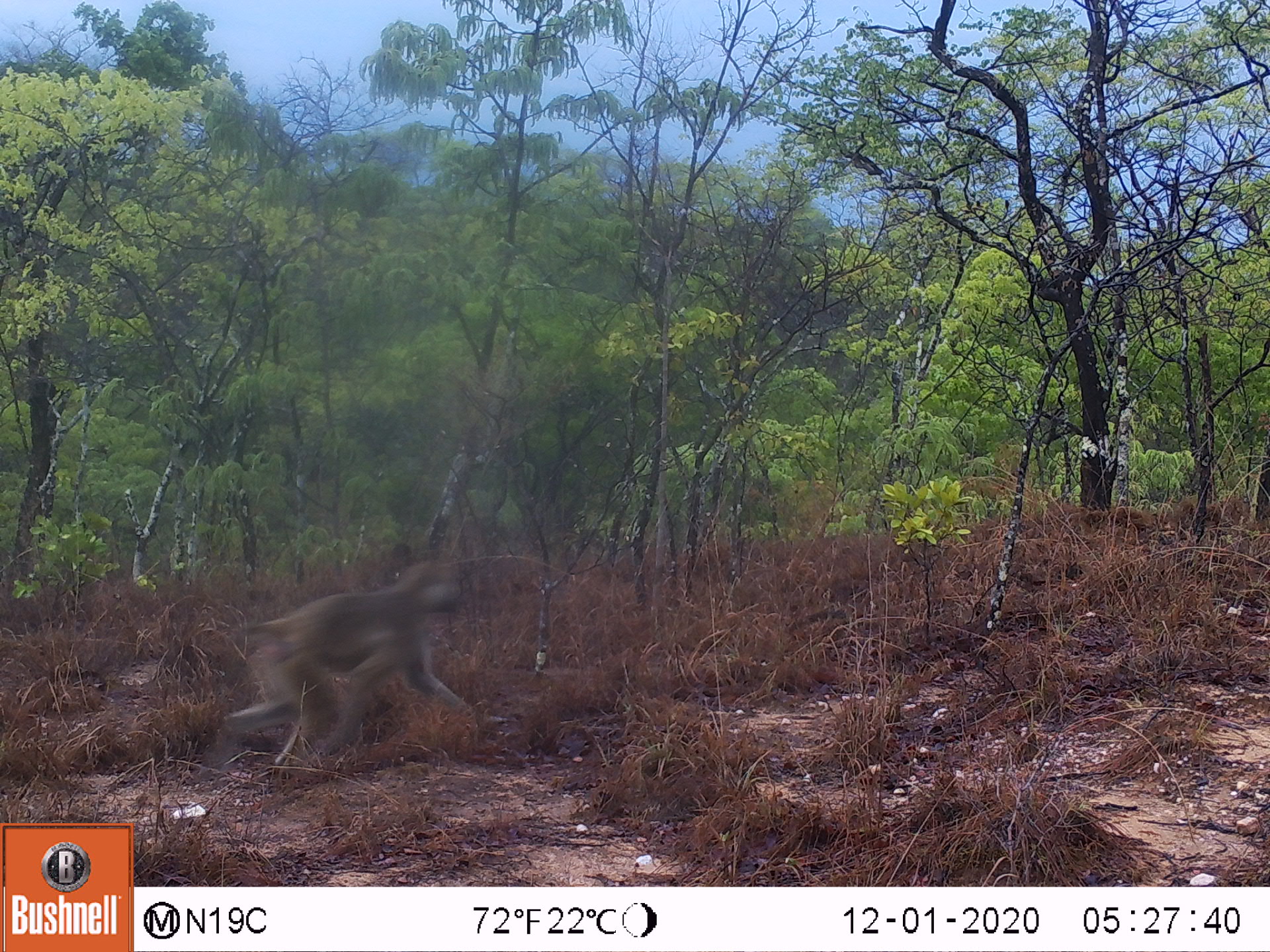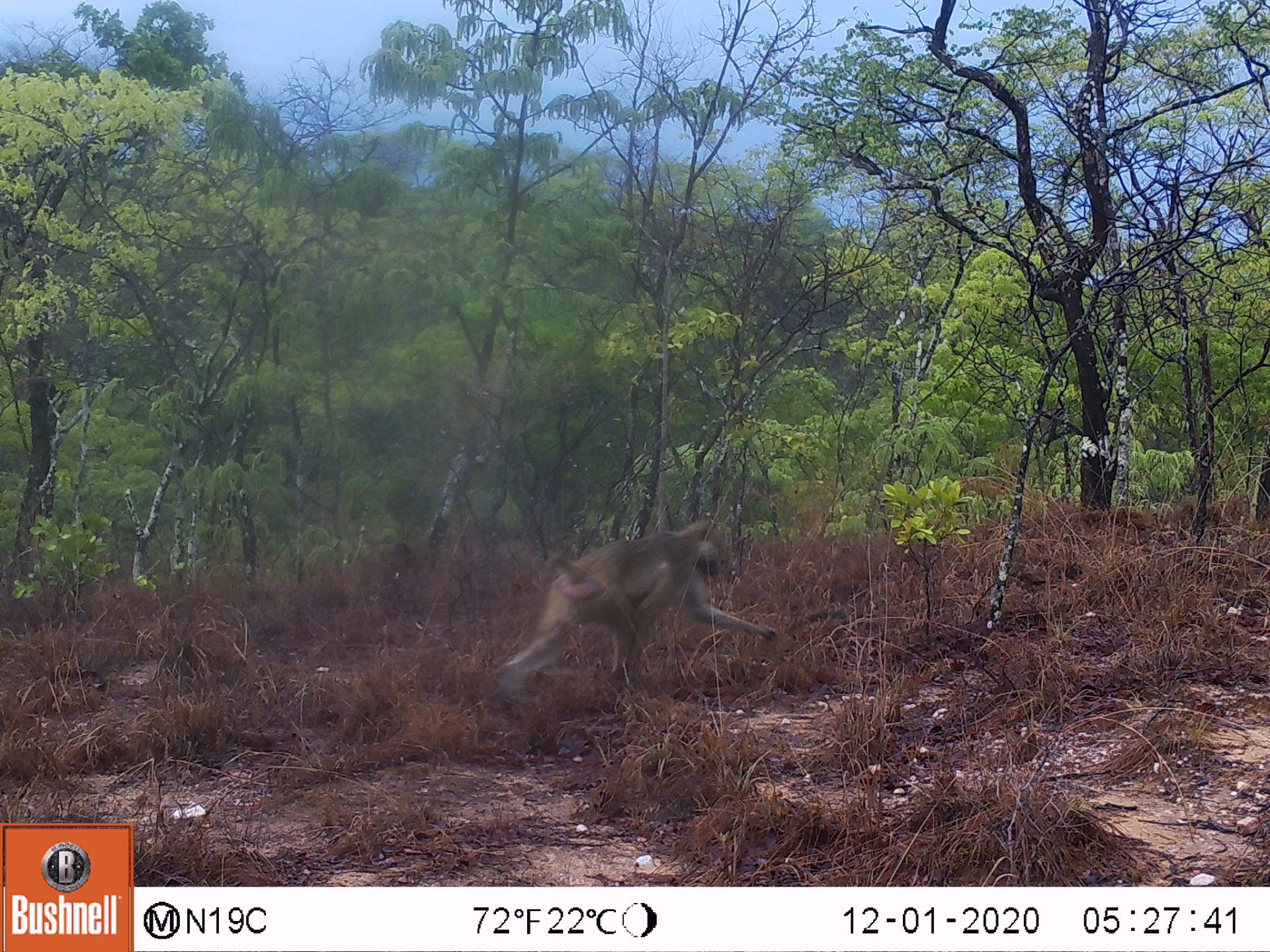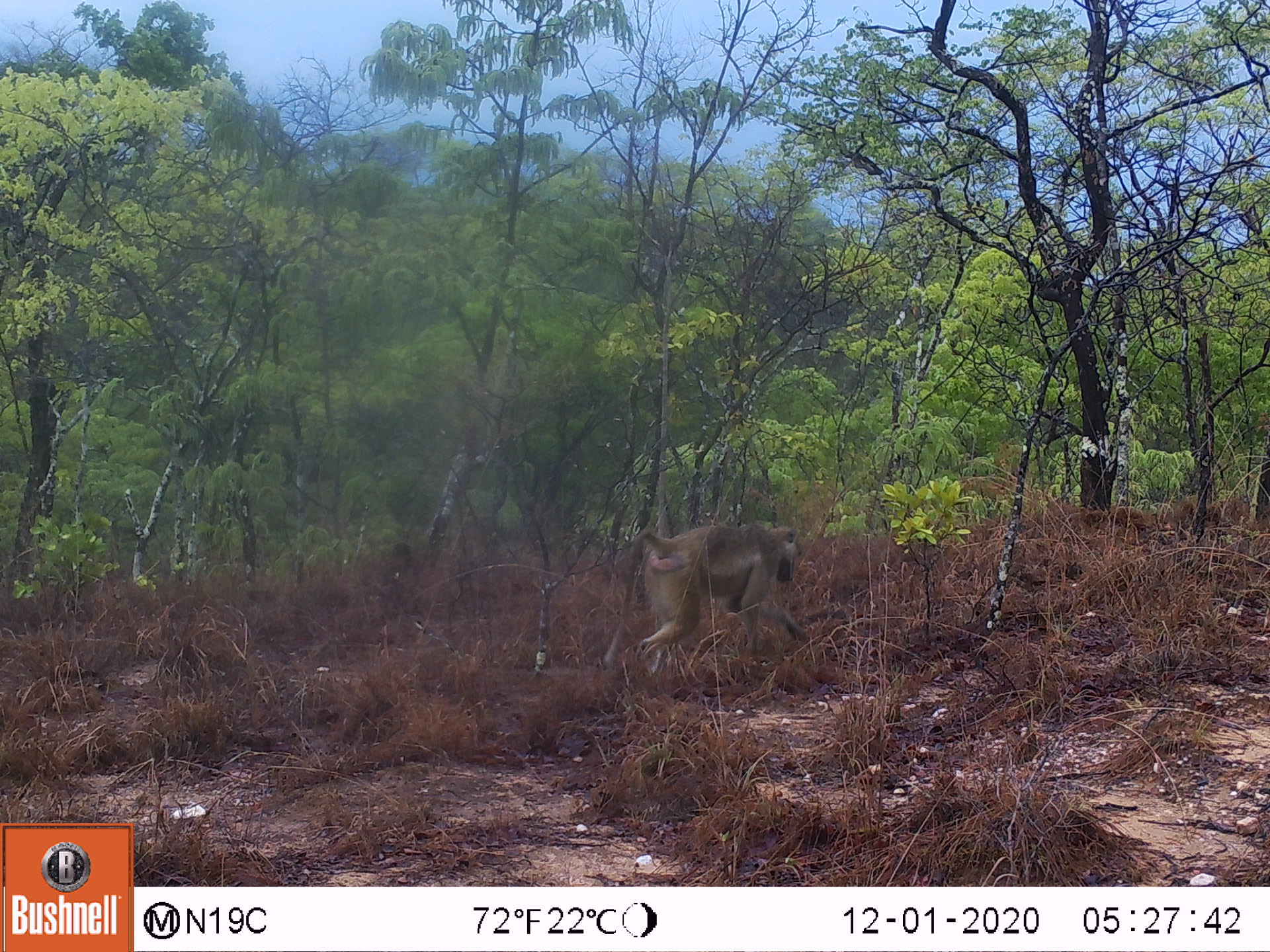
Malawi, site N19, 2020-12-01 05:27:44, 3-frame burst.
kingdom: Animalia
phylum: Chordata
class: Mammalia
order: Primates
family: Cercopithecidae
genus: Papio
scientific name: Papio cynocephalus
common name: yellow baboon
Yellow baboon (Papio cynocephalus), count 1.